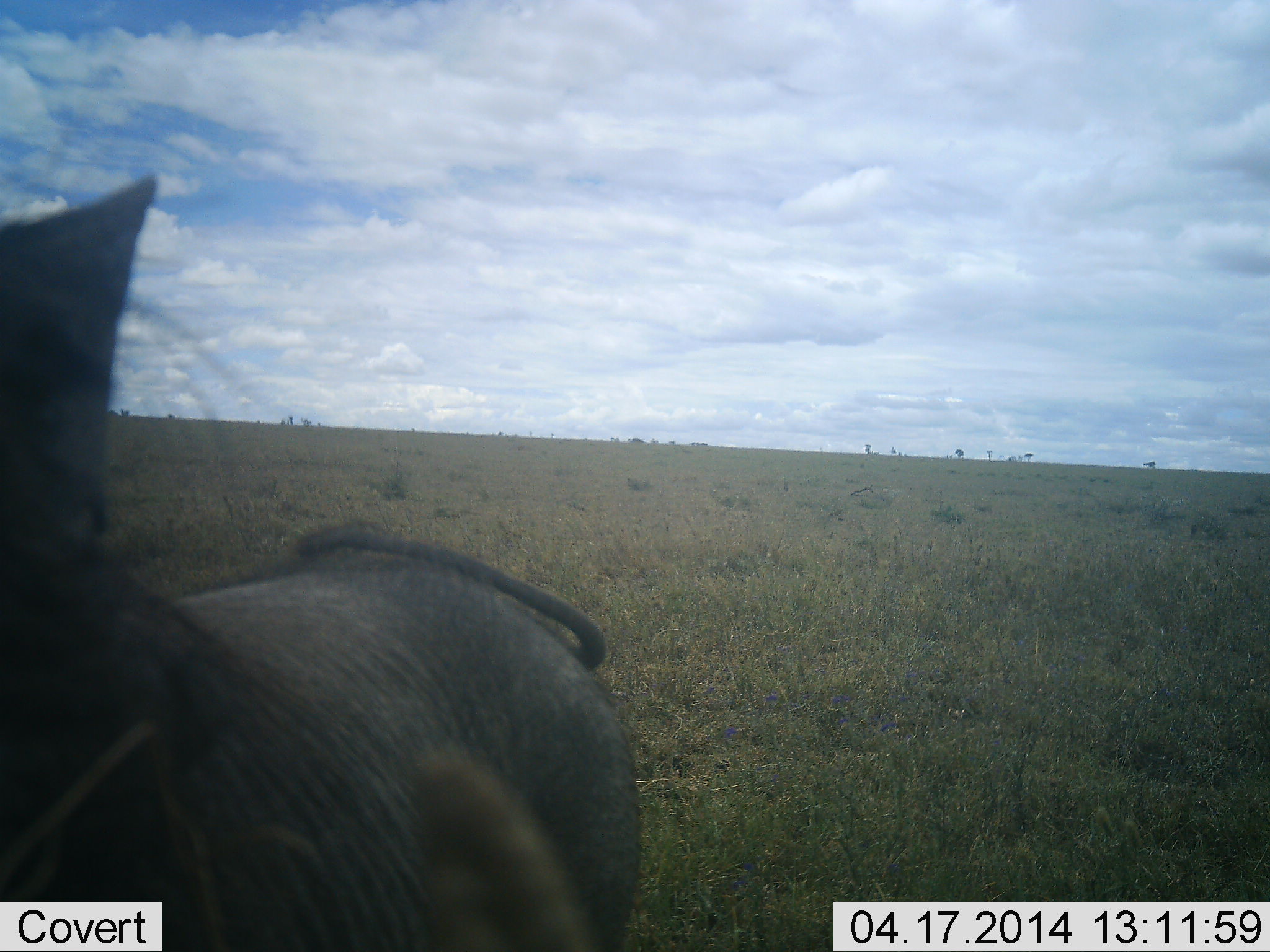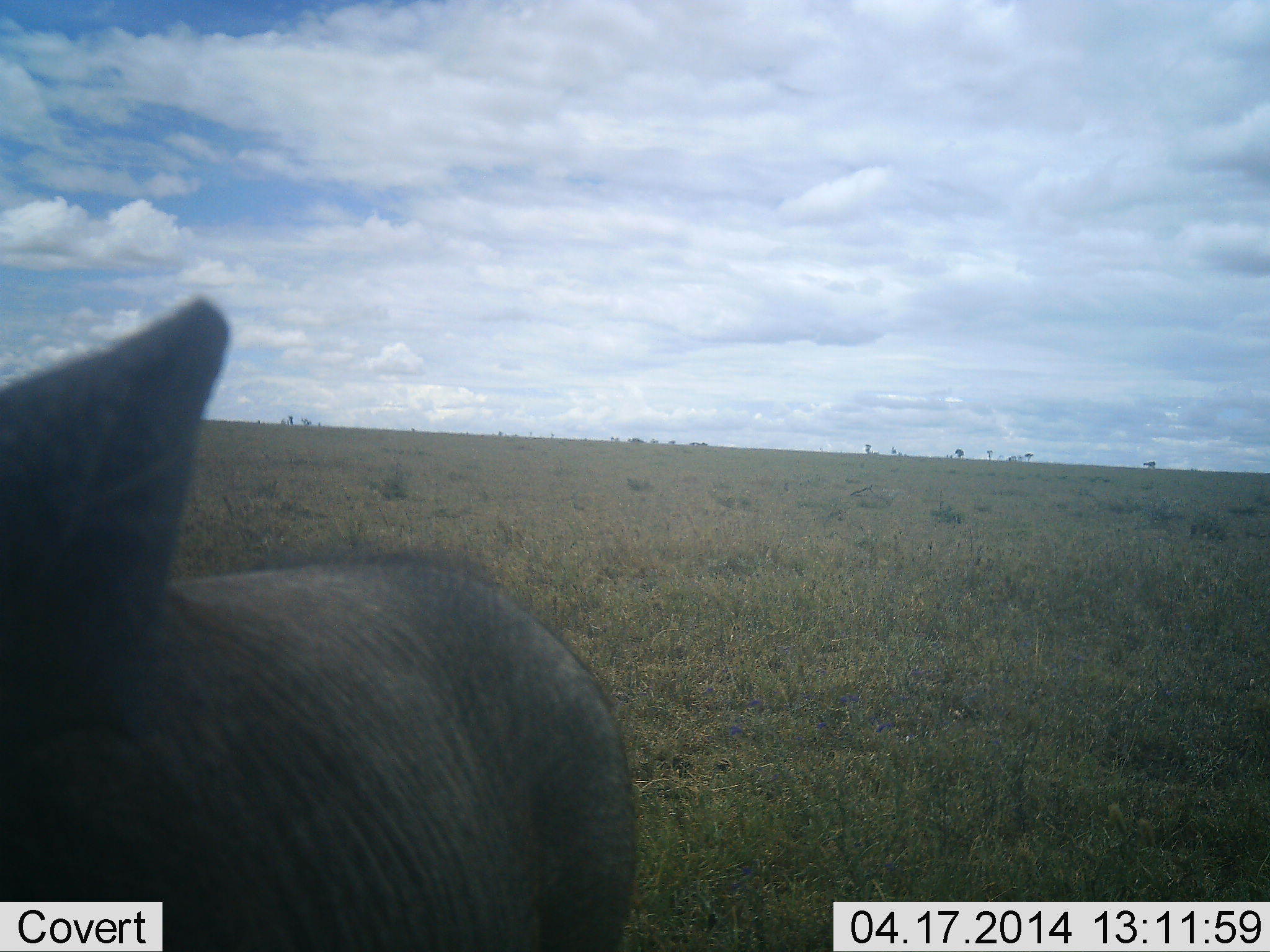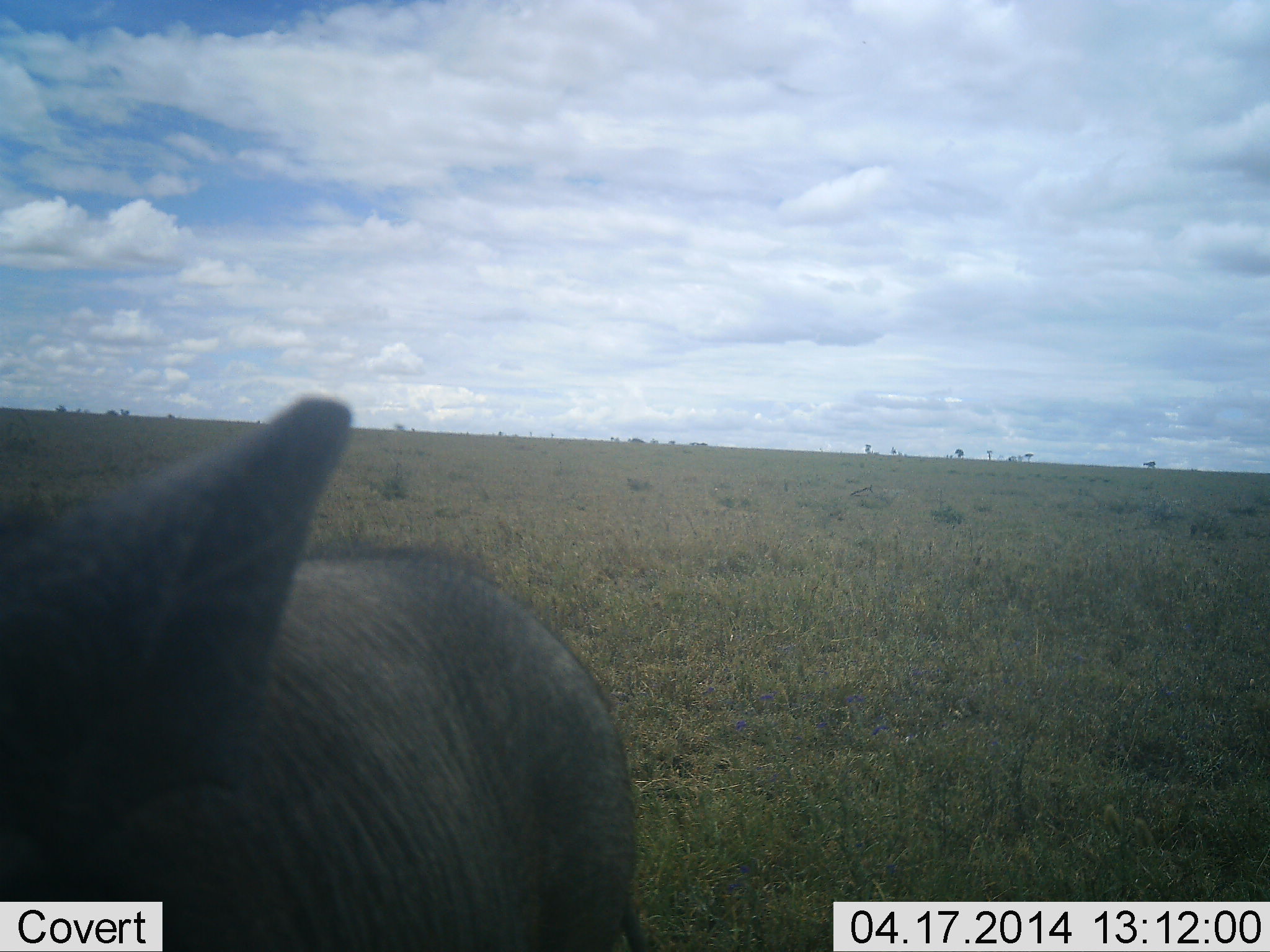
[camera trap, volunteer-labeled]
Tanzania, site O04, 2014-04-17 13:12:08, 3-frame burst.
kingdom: Animalia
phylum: Chordata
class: Mammalia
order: Artiodactyla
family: Suidae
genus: Phacochoerus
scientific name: Phacochoerus africanus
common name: warthog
Warthog (Phacochoerus africanus), count 1. Behavior (volunteer vote fractions): standing 70%, resting 10%, moving 20%, interacting 0%. Young present (vote fraction): 0%. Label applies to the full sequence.